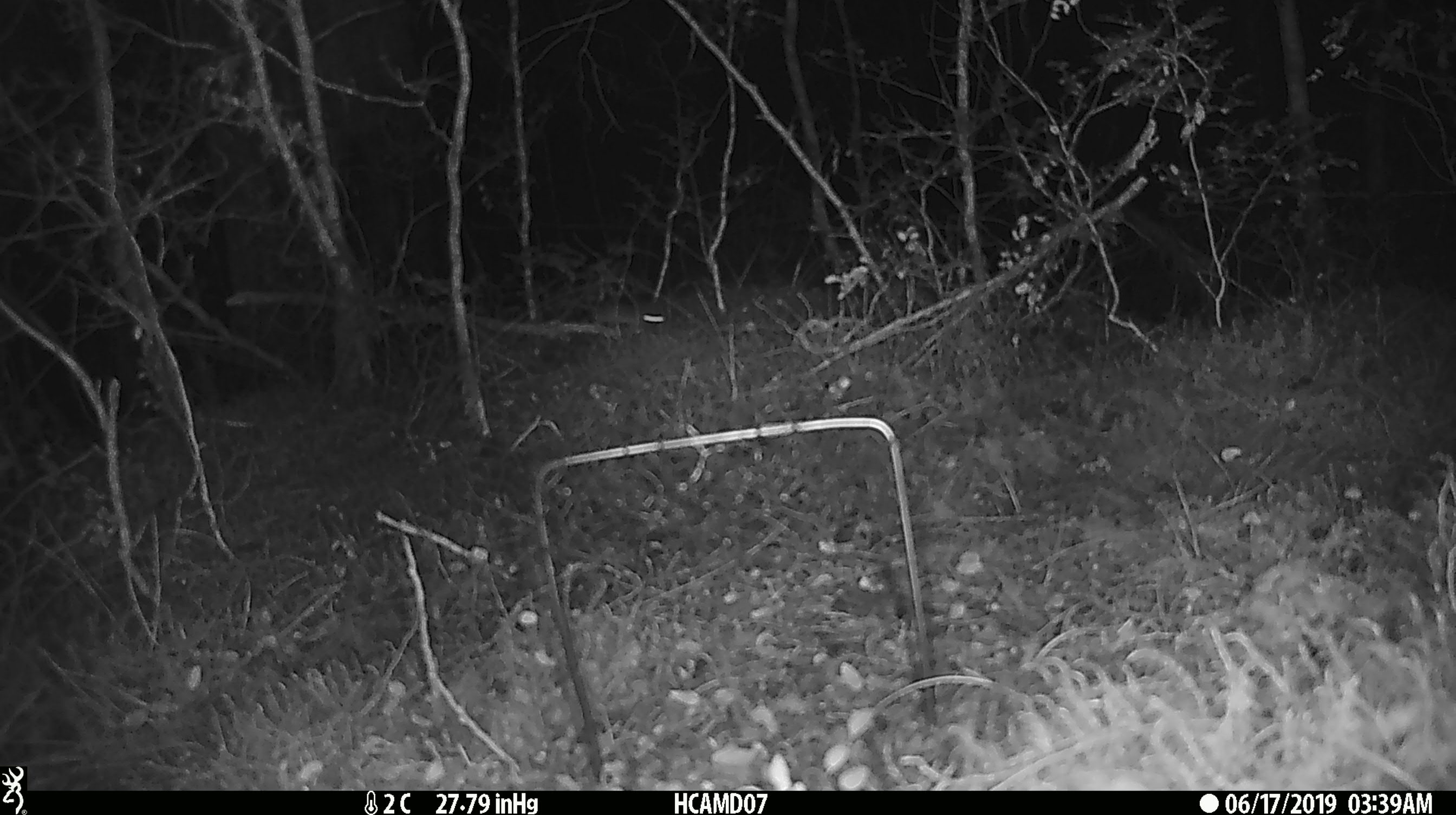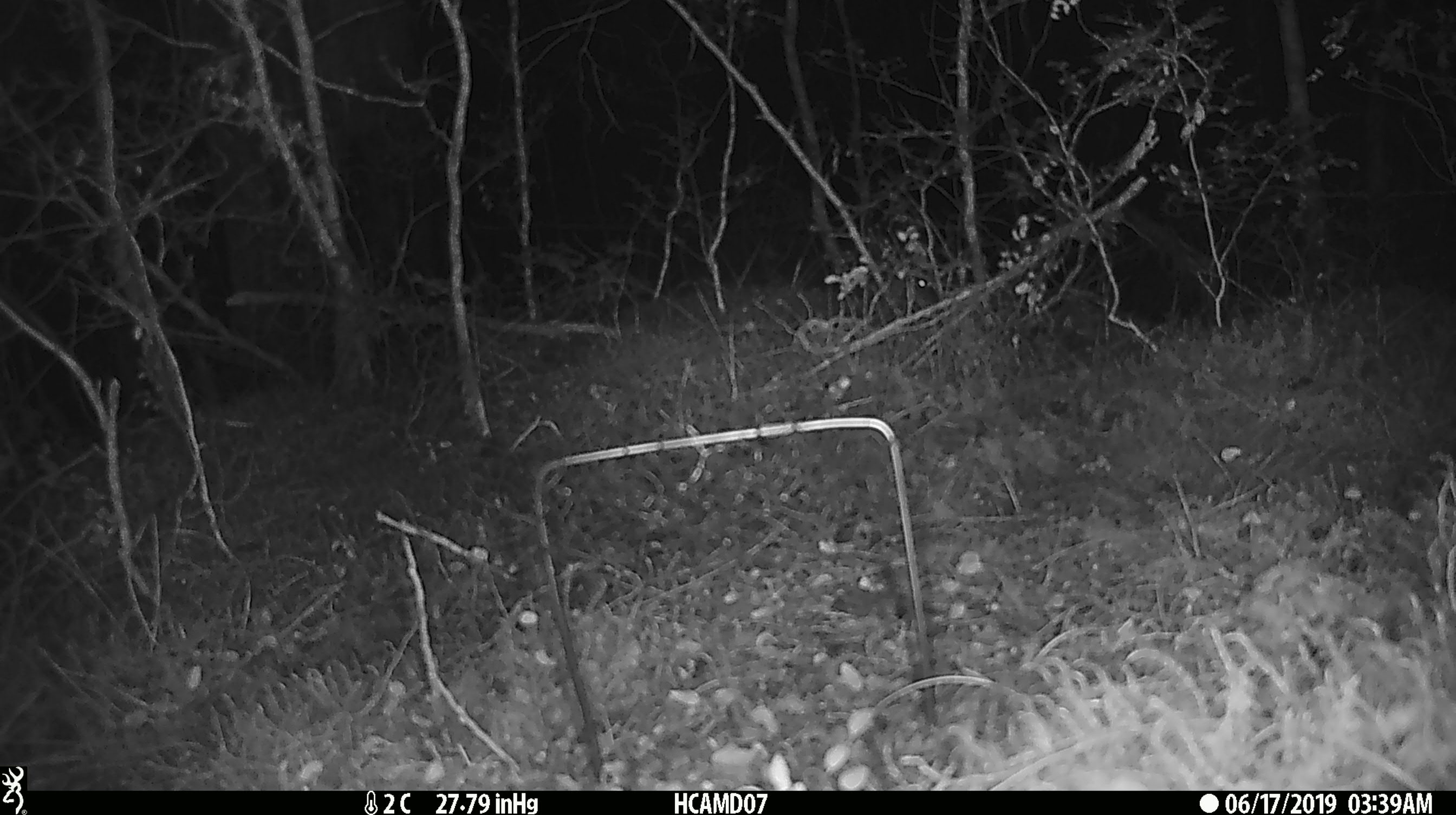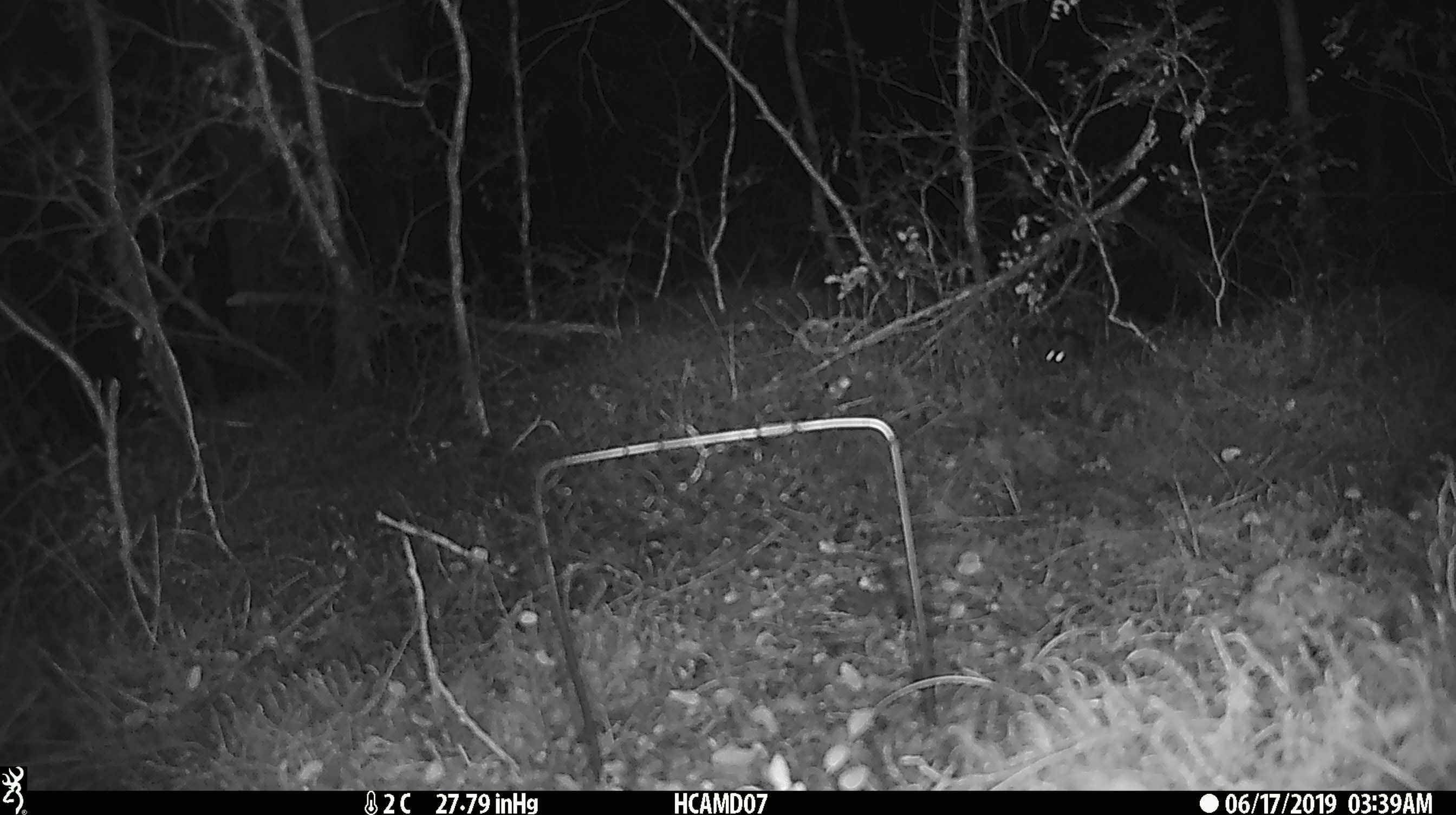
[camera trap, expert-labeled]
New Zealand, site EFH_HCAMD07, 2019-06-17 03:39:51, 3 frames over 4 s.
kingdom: Animalia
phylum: Chordata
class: Mammalia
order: Rodentia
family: Muridae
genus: Mus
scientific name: Mus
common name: mouse